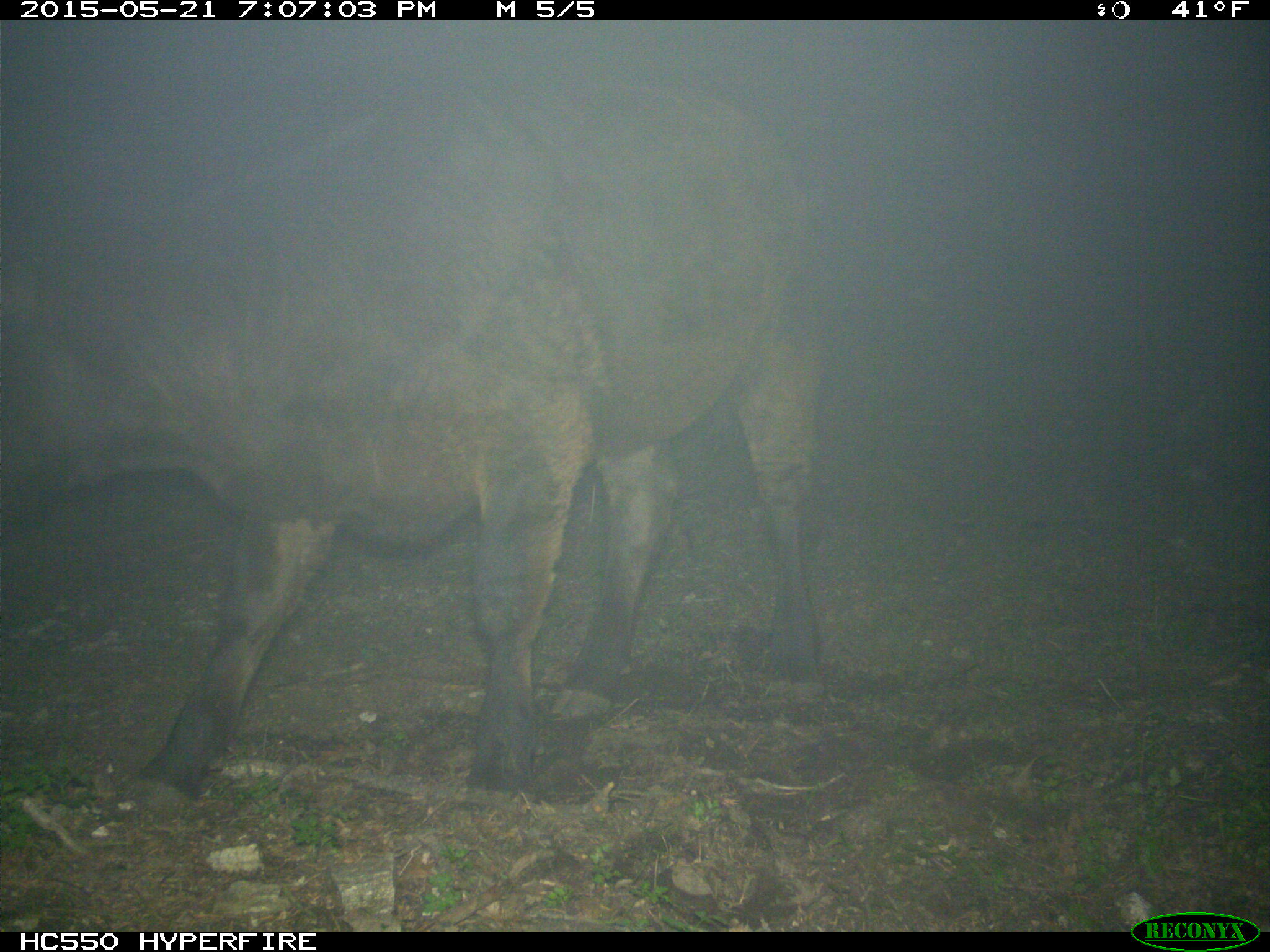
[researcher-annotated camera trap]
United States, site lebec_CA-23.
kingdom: Animalia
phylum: Chordata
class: Mammalia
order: Artiodactyla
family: Bovidae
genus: Bos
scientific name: Bos taurus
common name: domestic cow